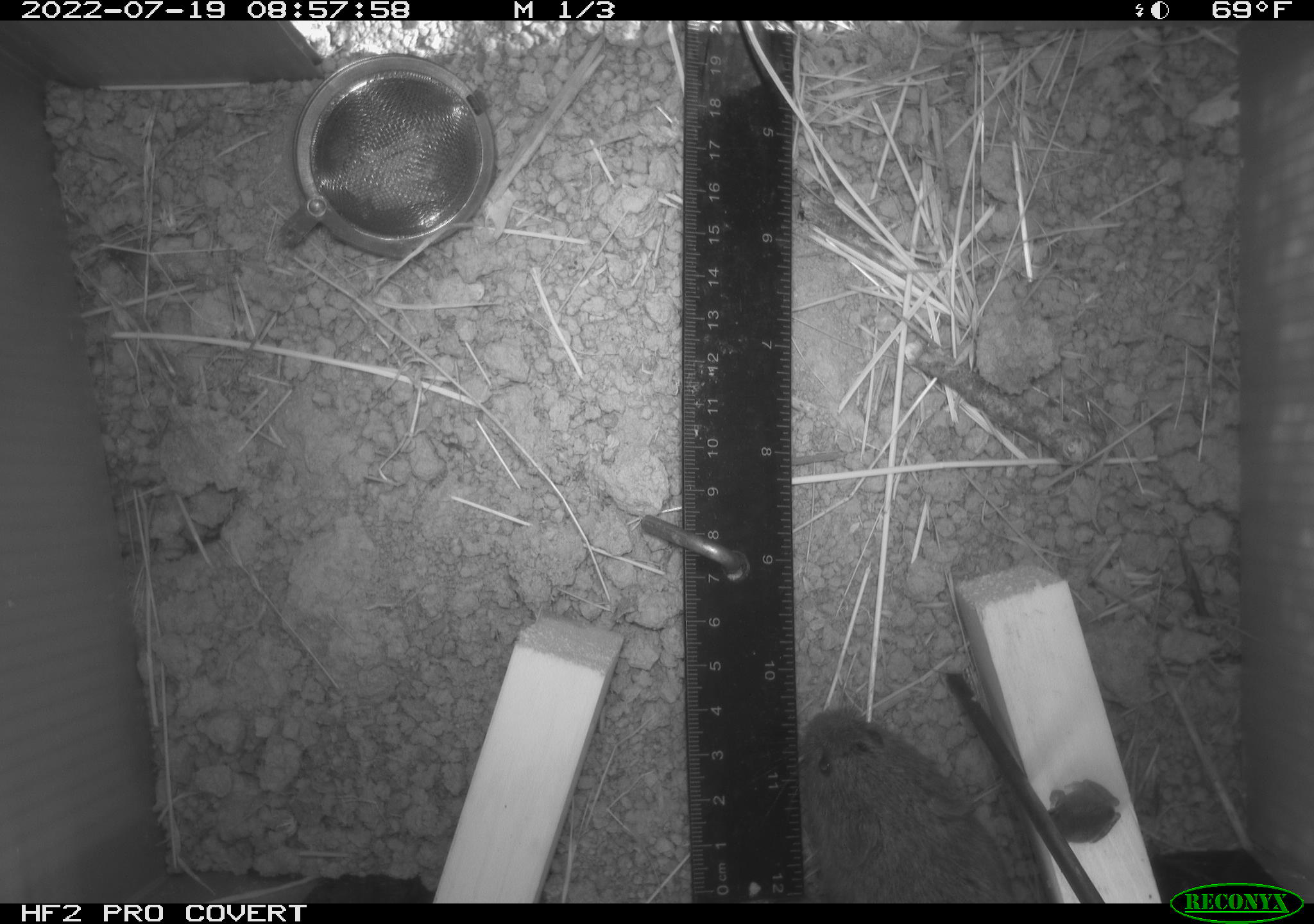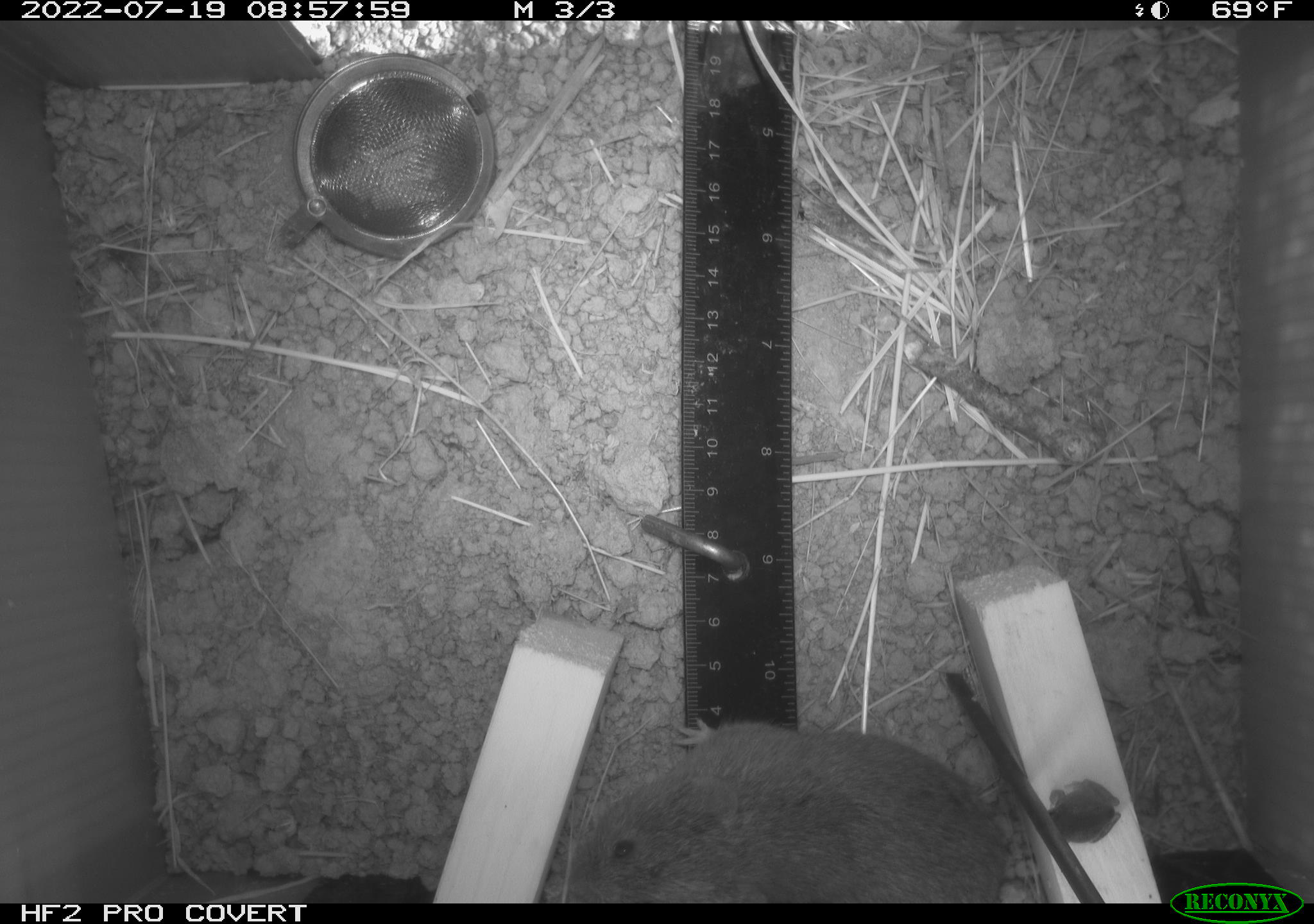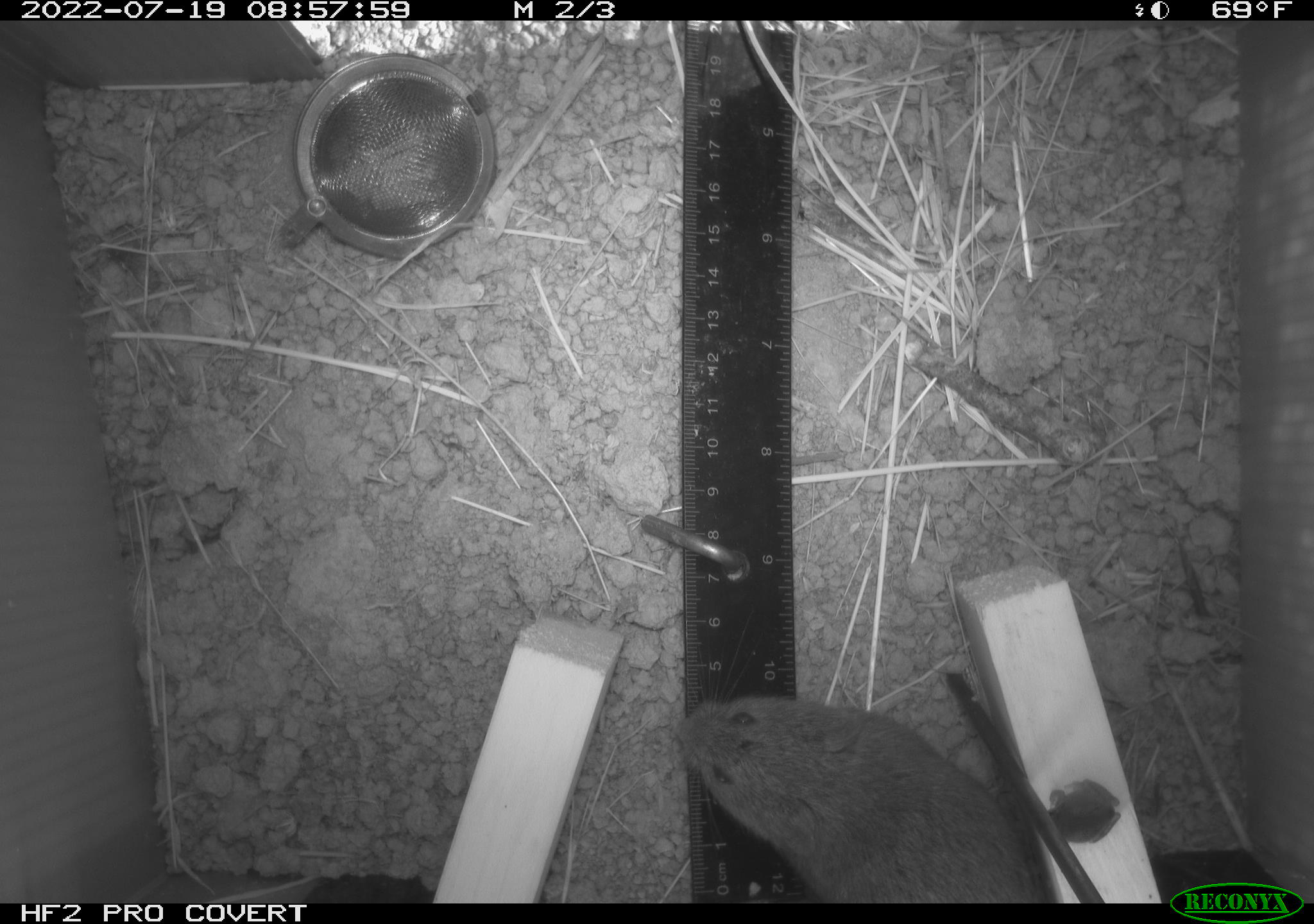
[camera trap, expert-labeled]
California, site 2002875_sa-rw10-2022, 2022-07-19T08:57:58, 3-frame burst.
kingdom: Animalia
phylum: Chordata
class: Mammalia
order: Rodentia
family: Cricetidae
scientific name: Arvicolinae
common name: voles, lemmings, and muskrats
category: arvicolinae subfamily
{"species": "arvicolinae subfamily (voles, lemmings, and muskrats) (Arvicolinae)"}